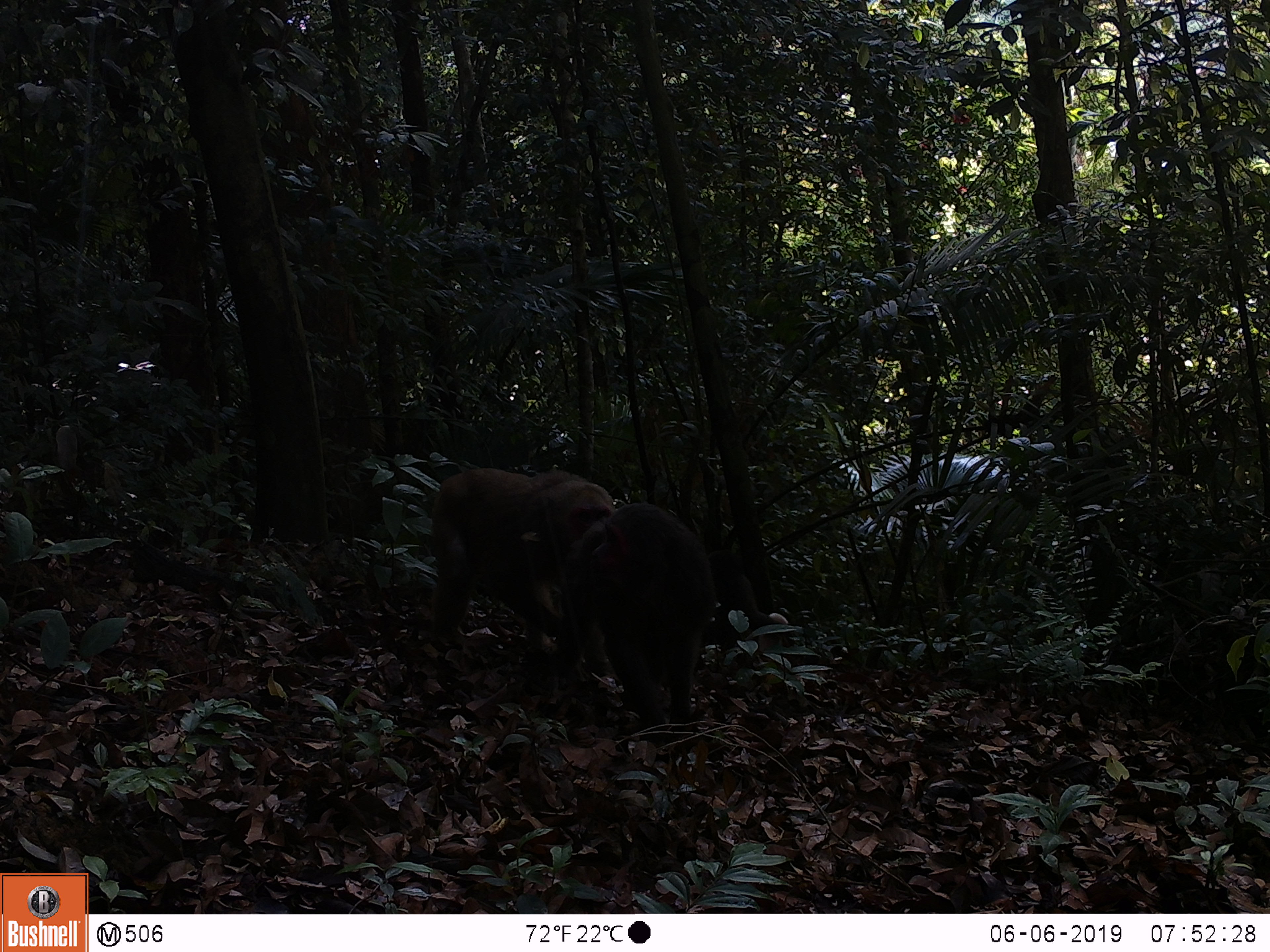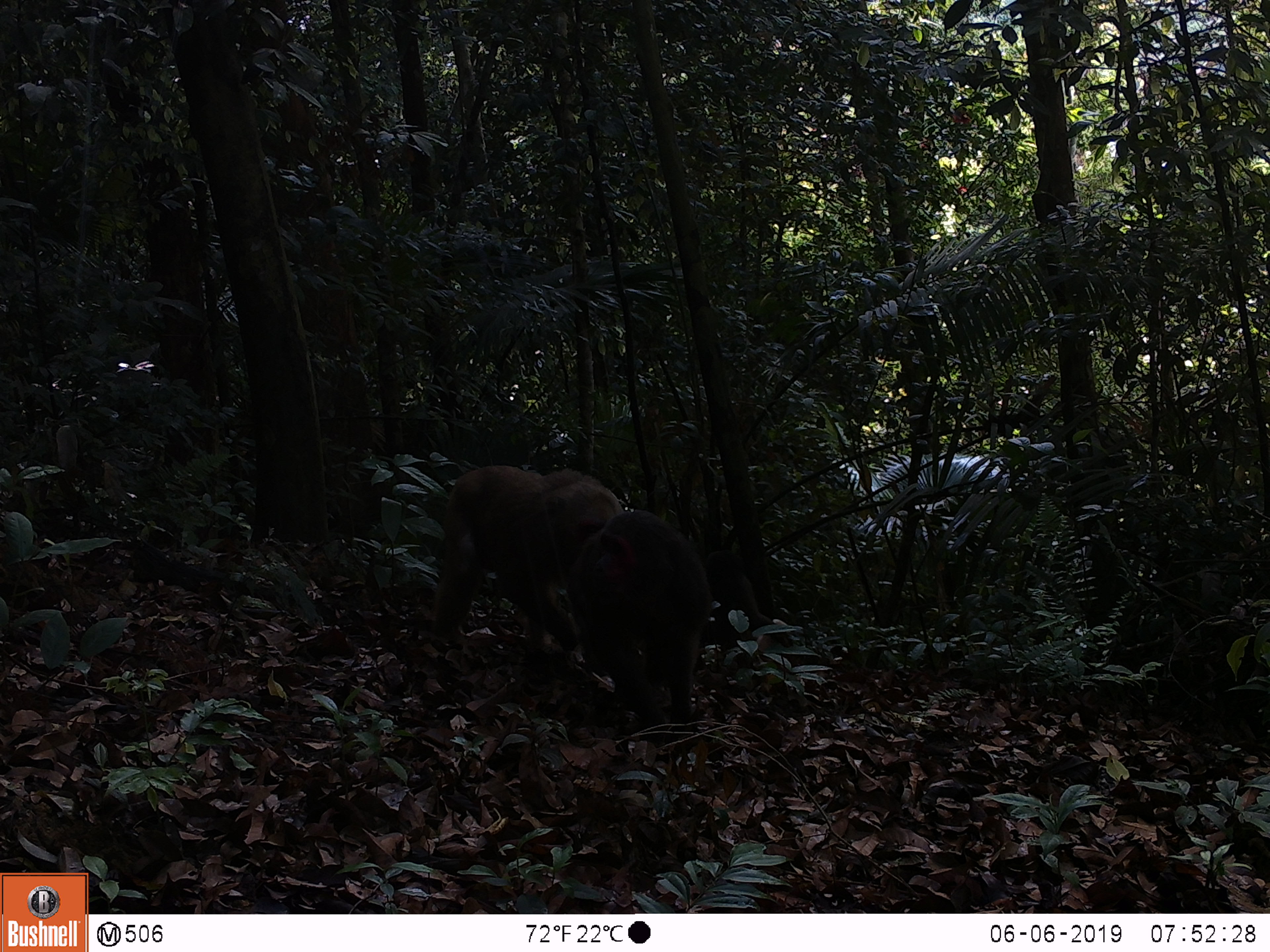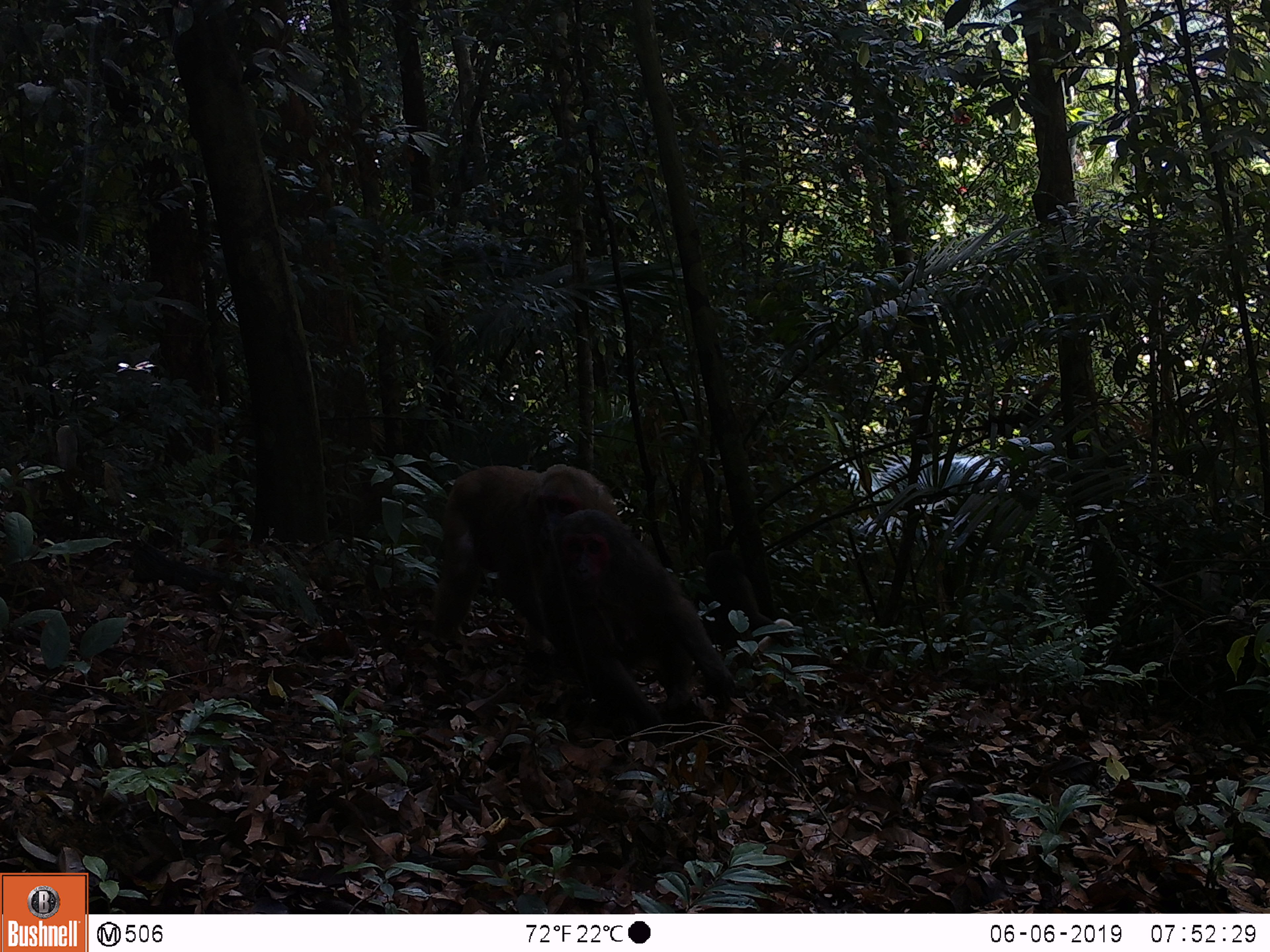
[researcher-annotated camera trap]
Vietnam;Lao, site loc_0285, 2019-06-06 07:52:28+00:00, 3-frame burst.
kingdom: Animalia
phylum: Chordata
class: Mammalia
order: Primates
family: Cercopithecidae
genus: Macaca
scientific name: Macaca arctoides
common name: stump-tailed macaque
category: stump tailed macaque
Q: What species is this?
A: Stump tailed macaque (stump-tailed macaque) (Macaca arctoides).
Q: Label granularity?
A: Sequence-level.